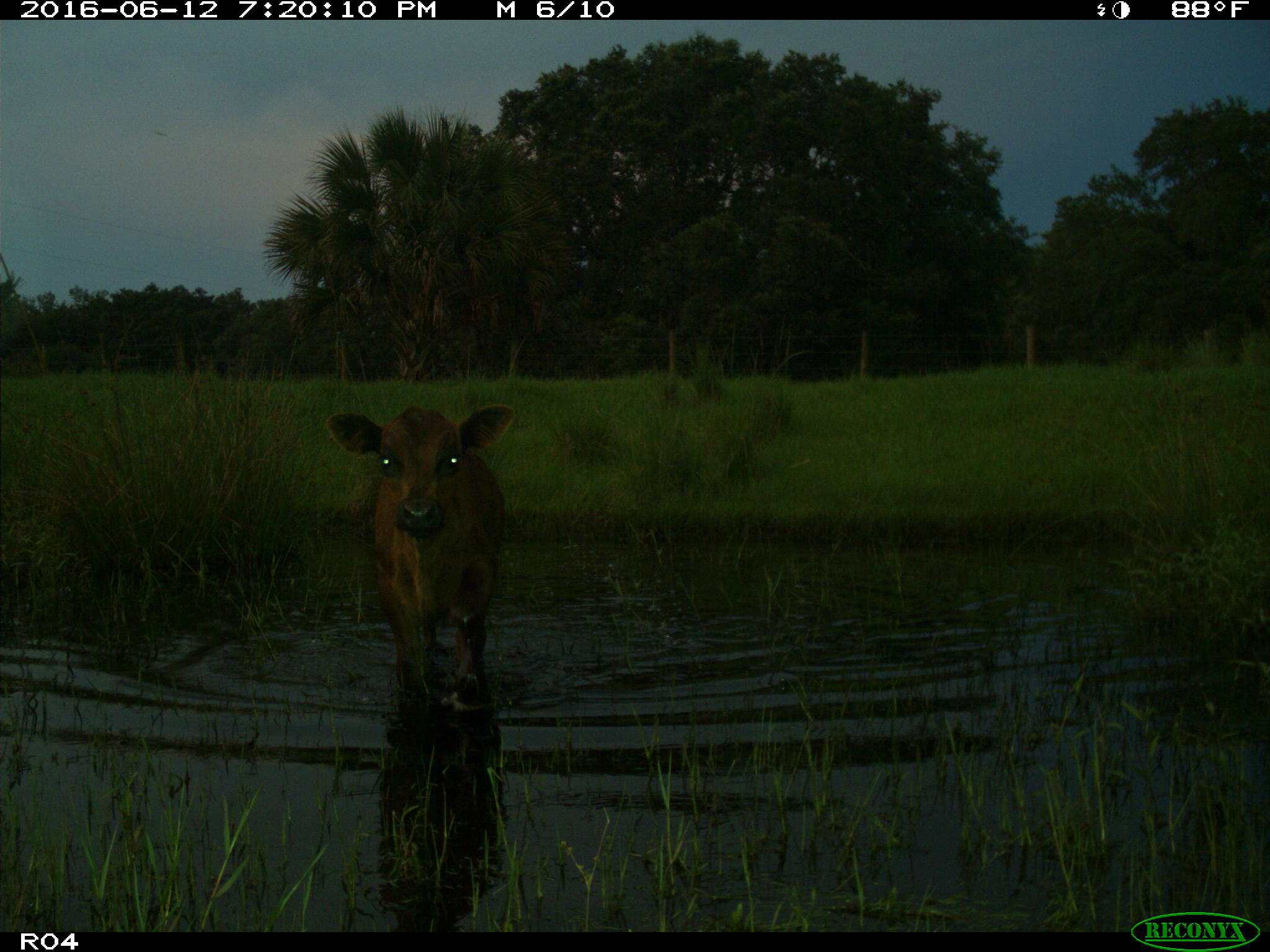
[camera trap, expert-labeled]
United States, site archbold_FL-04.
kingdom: Animalia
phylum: Chordata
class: Mammalia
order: Artiodactyla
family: Bovidae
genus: Bos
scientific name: Bos taurus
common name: domestic cow